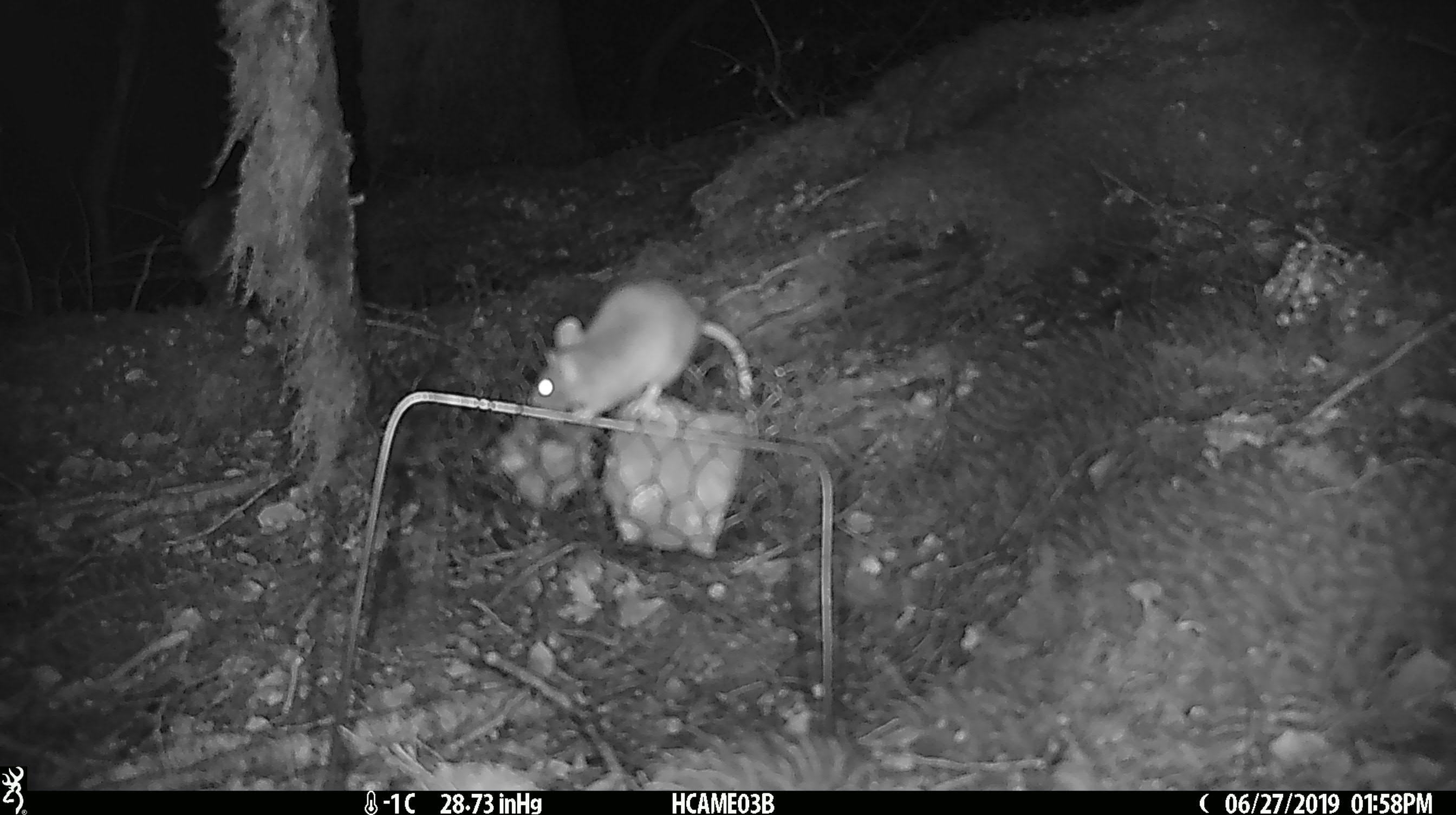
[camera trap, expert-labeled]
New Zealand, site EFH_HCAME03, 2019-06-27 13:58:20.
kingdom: Animalia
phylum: Chordata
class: Mammalia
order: Rodentia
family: Muridae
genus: Mus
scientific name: Mus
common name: mouse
Mouse (Mus).